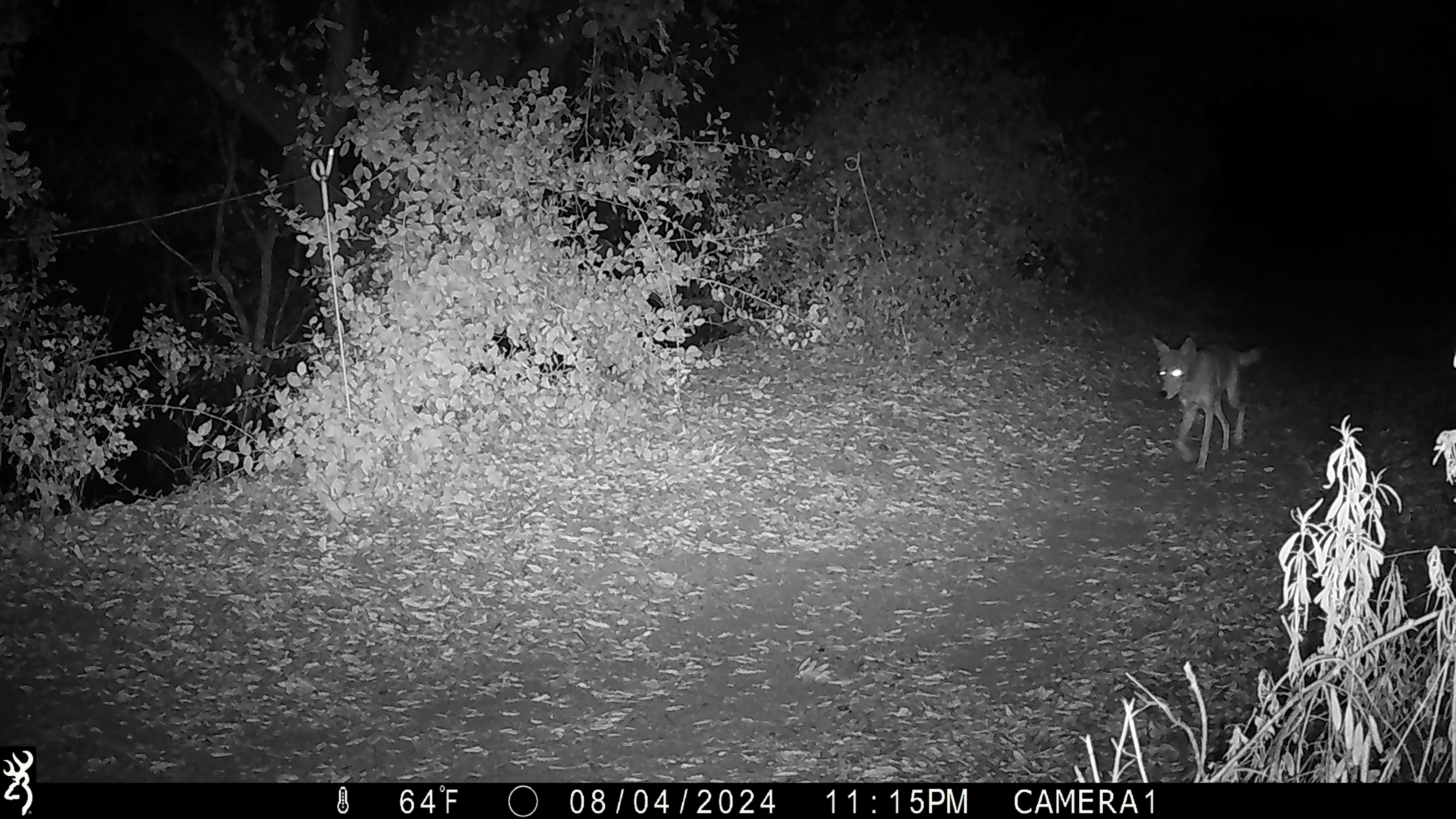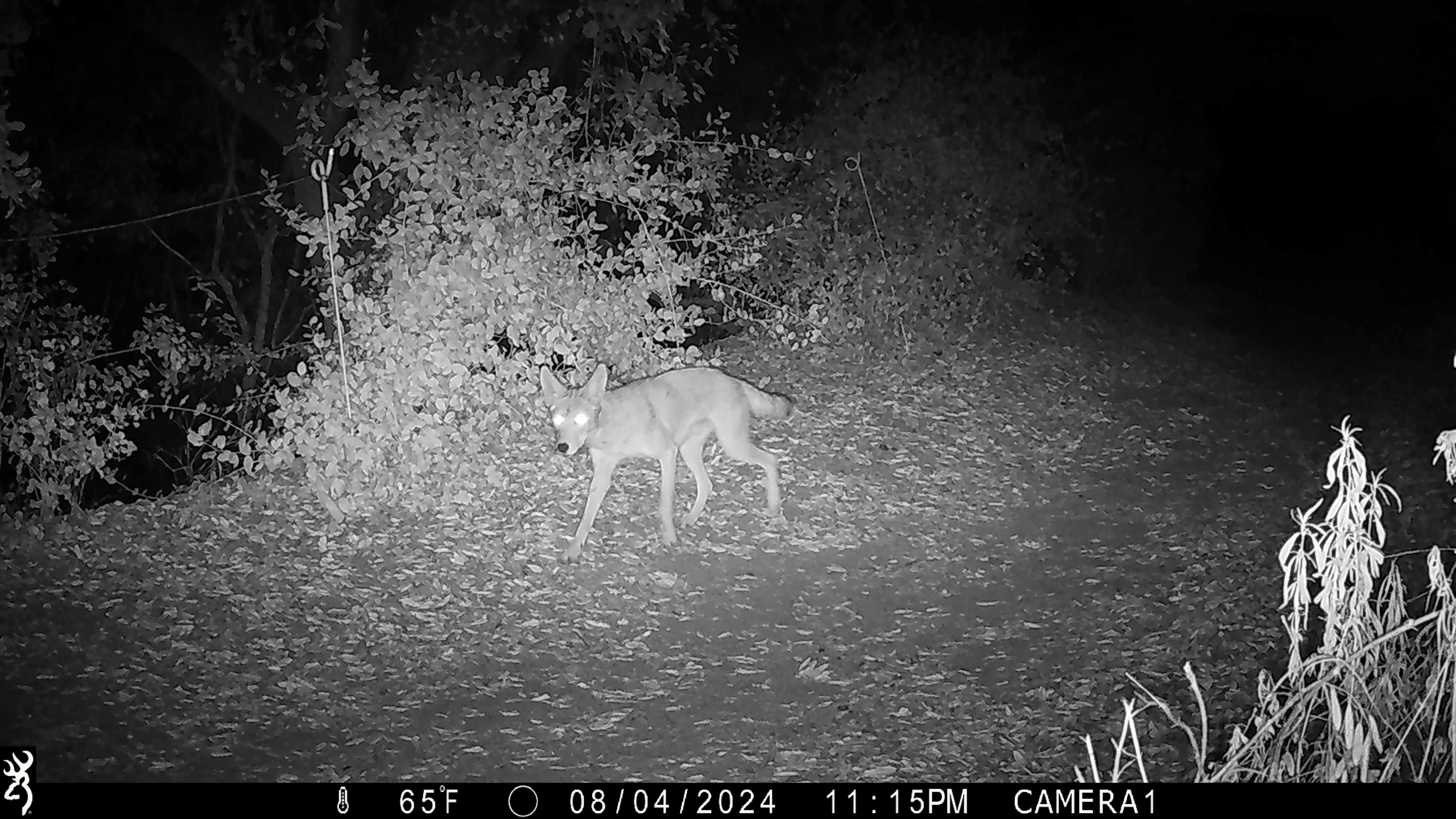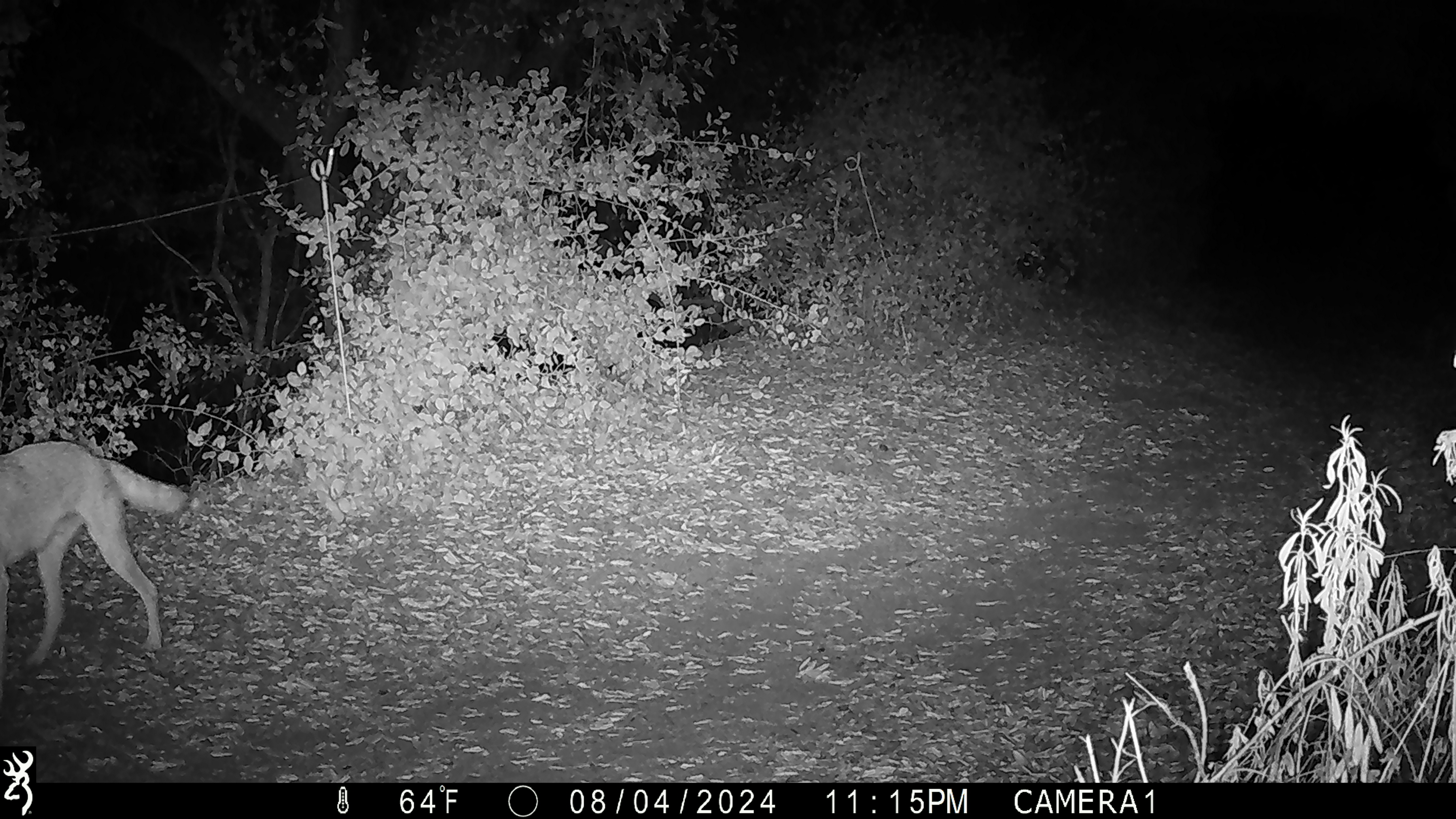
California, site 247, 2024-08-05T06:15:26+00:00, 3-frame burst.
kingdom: Animalia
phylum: Chordata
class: Mammalia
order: Carnivora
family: Canidae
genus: Canis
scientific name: Canis latrans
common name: coyote